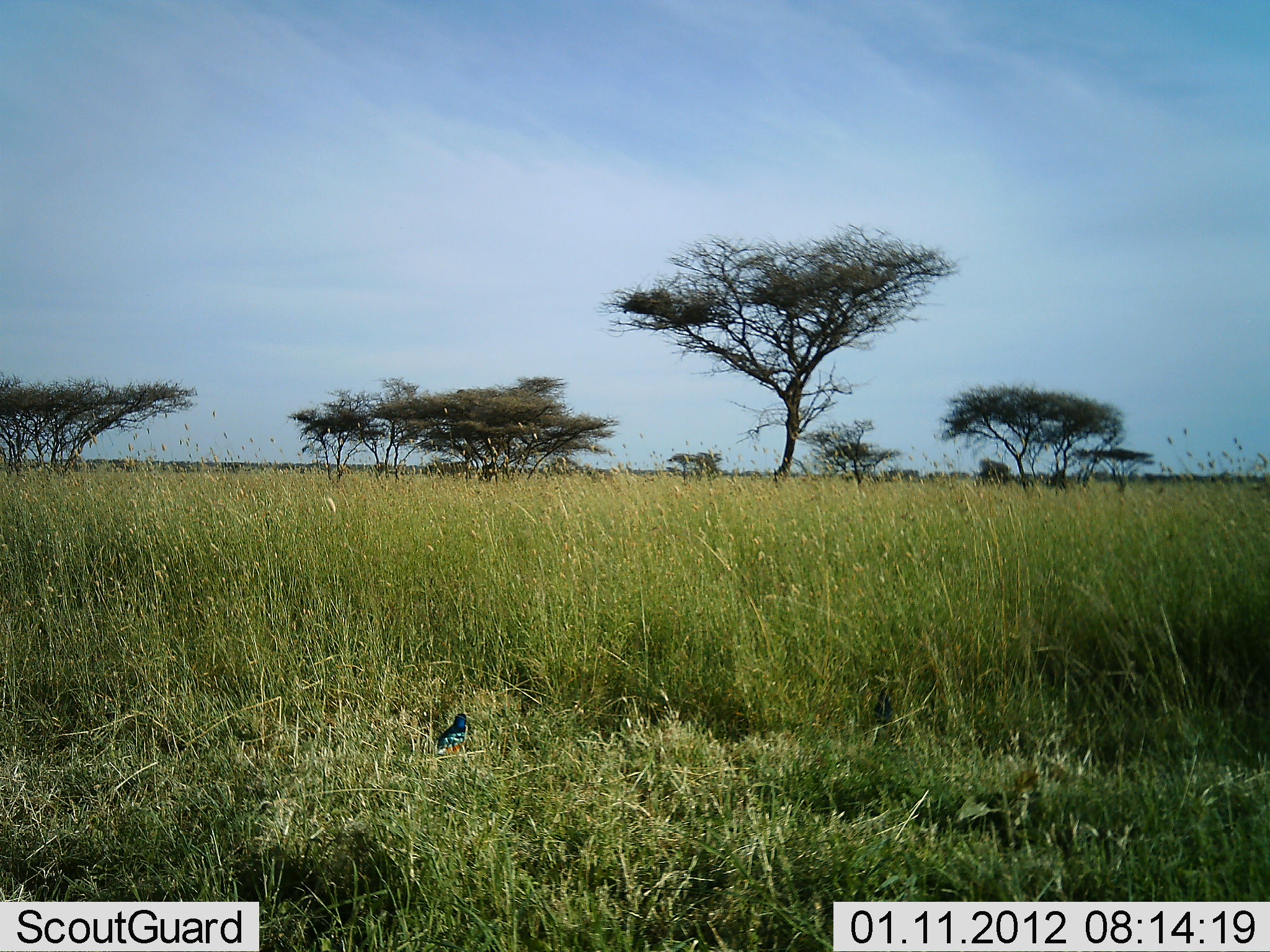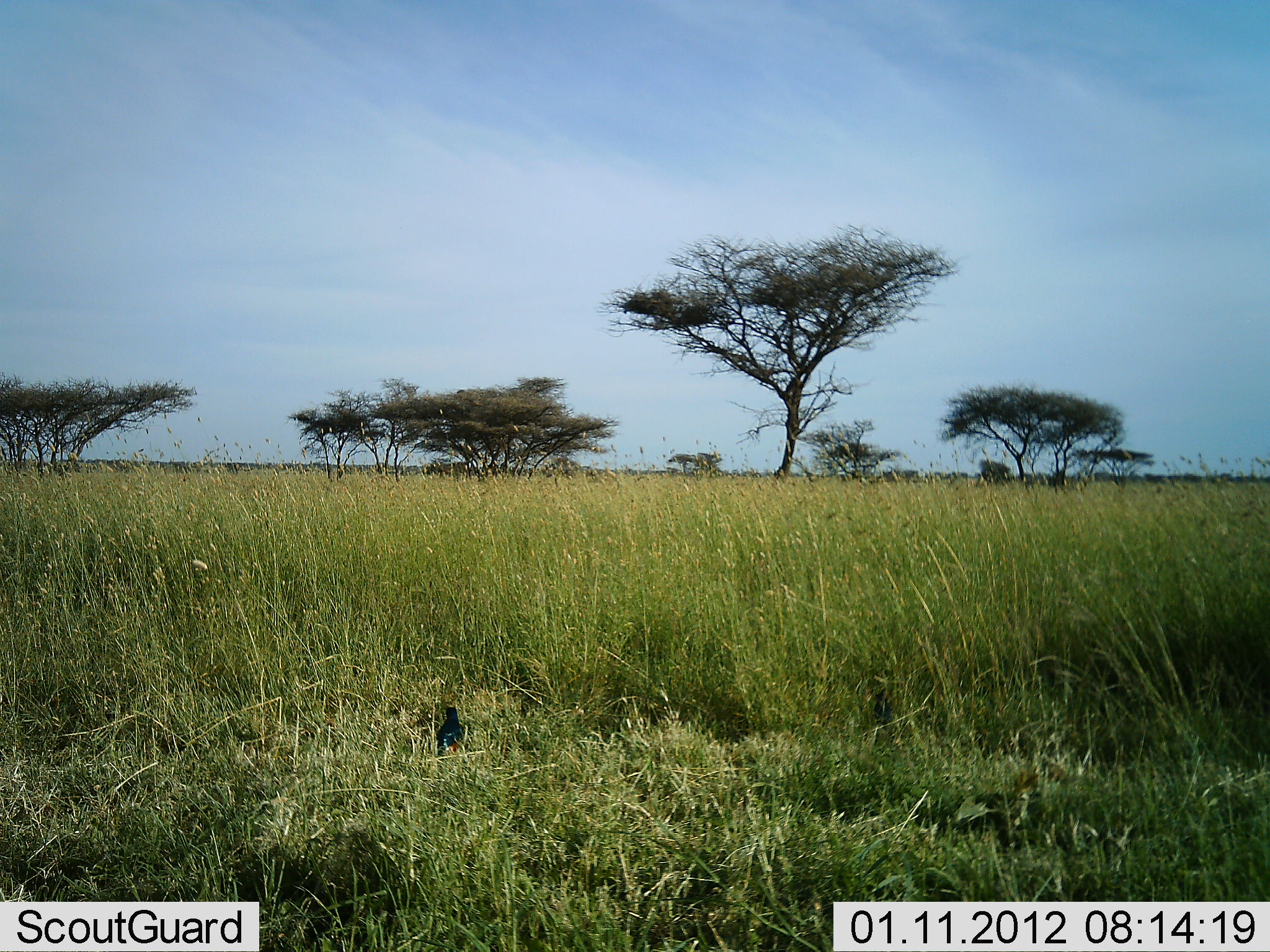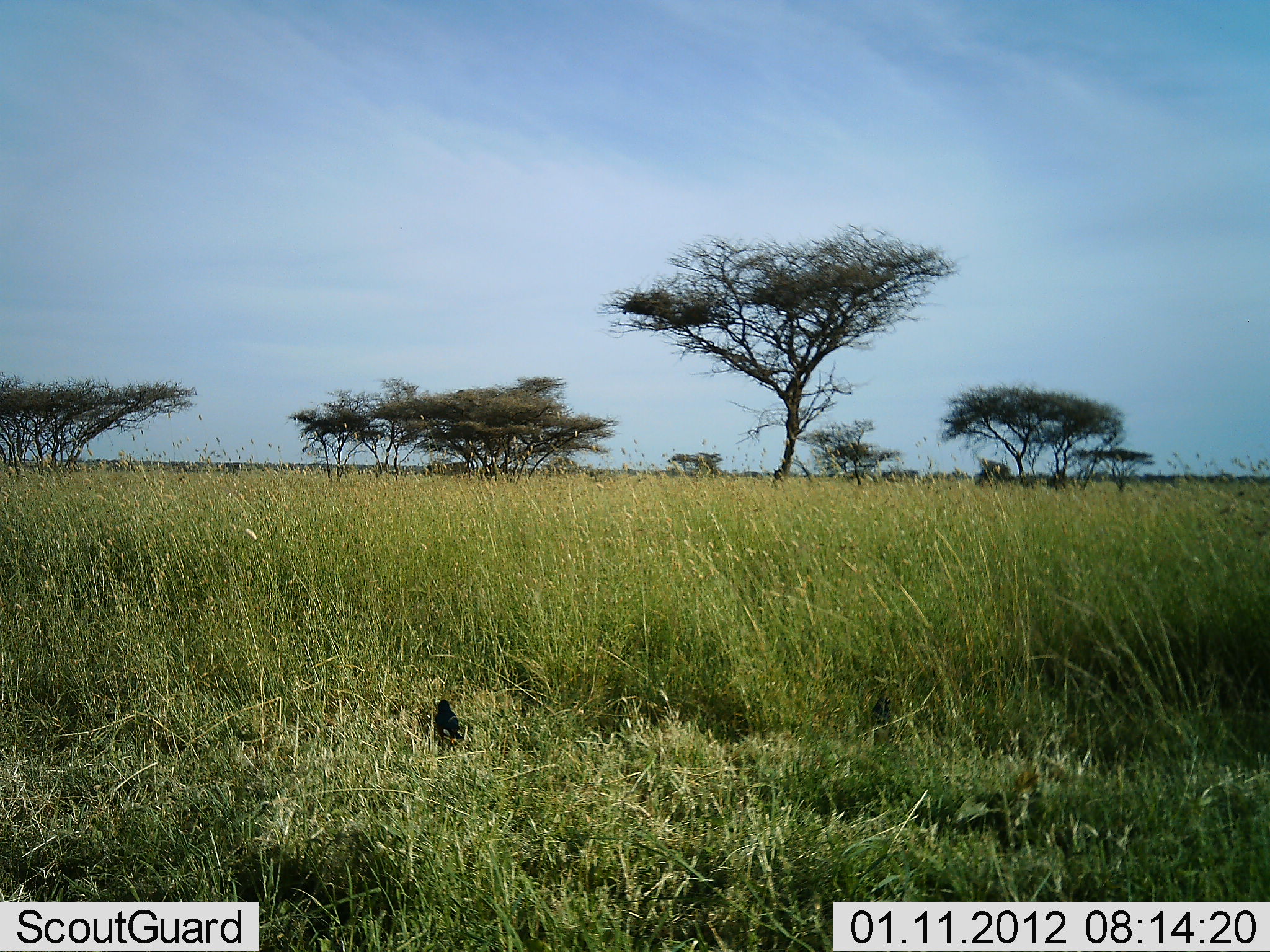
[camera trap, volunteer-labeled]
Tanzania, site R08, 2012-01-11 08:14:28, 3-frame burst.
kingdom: Animalia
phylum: Chordata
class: Aves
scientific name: Aves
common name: bird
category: otherbird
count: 1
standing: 64%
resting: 7%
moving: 21%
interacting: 0%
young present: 0%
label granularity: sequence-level